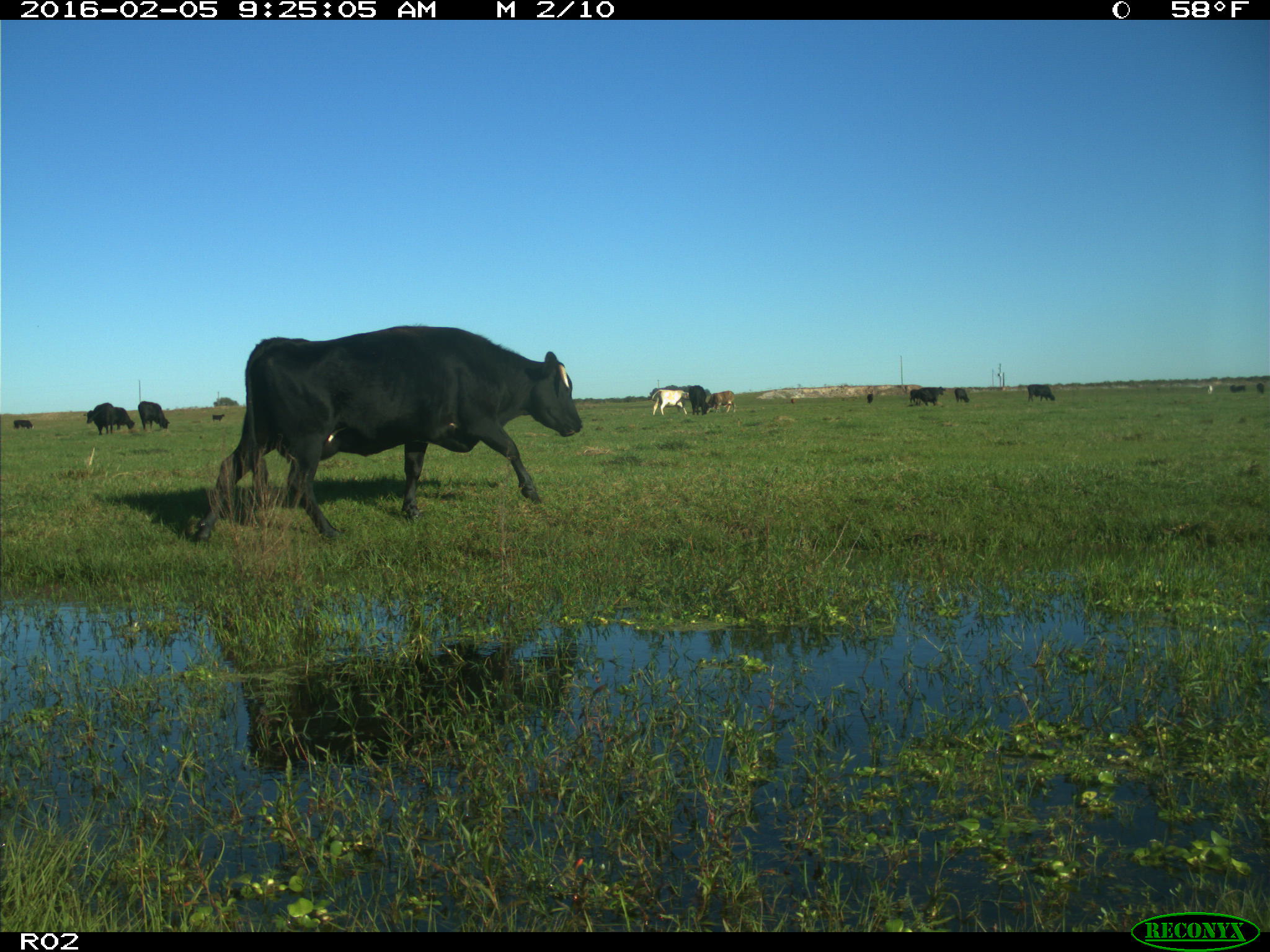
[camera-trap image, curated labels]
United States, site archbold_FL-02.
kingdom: Animalia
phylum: Chordata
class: Mammalia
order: Artiodactyla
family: Bovidae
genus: Bos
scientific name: Bos taurus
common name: domestic cow